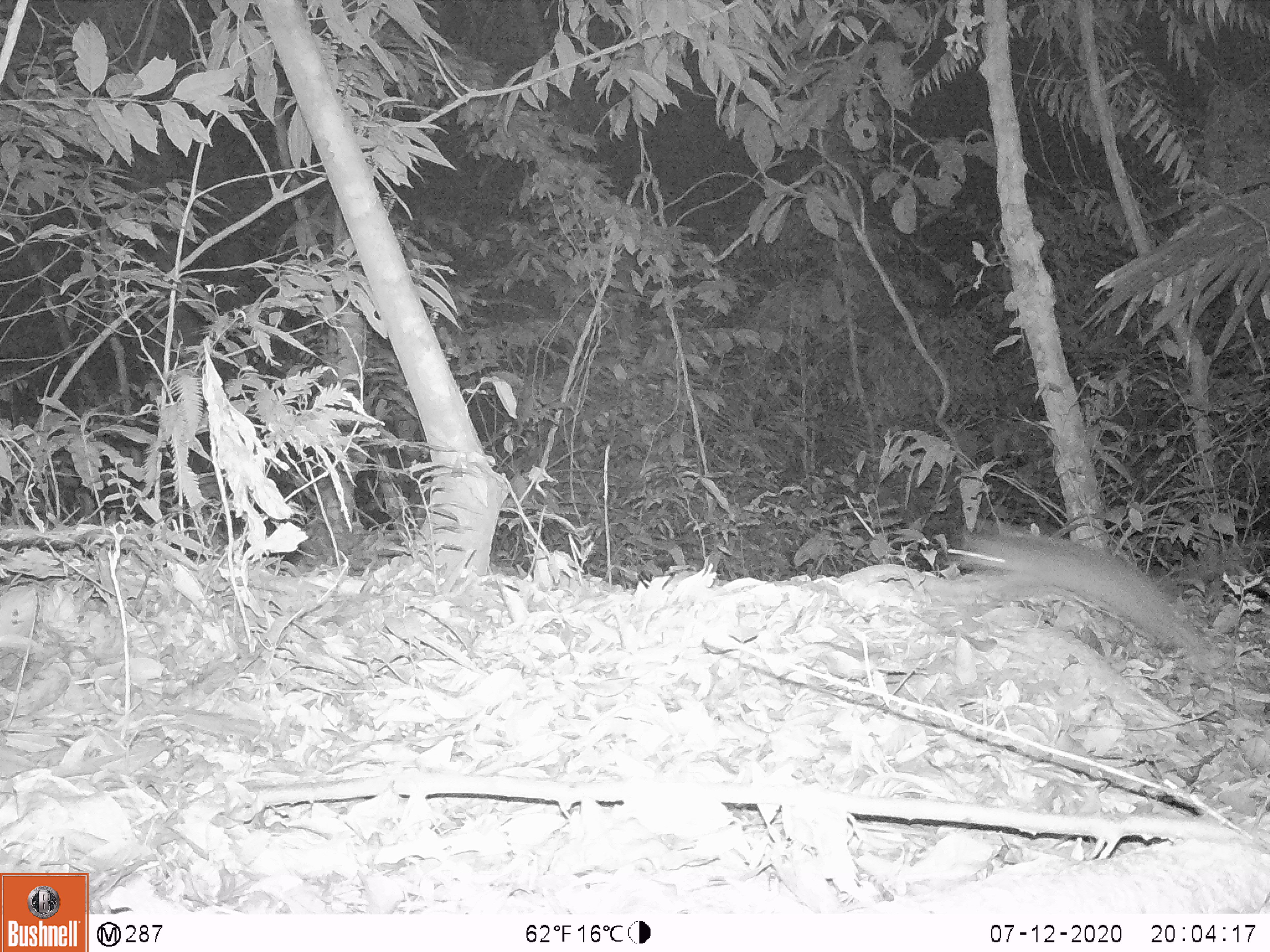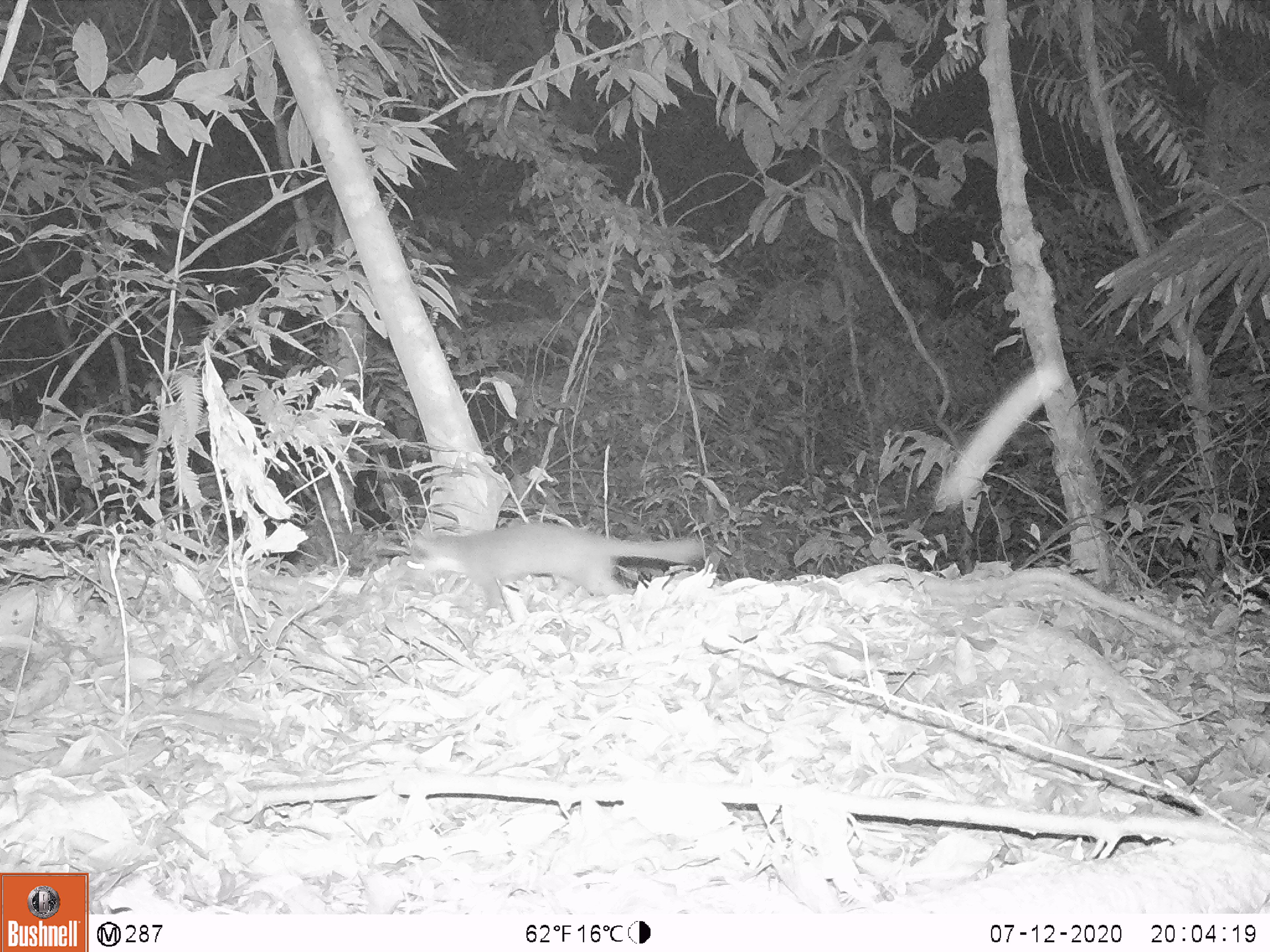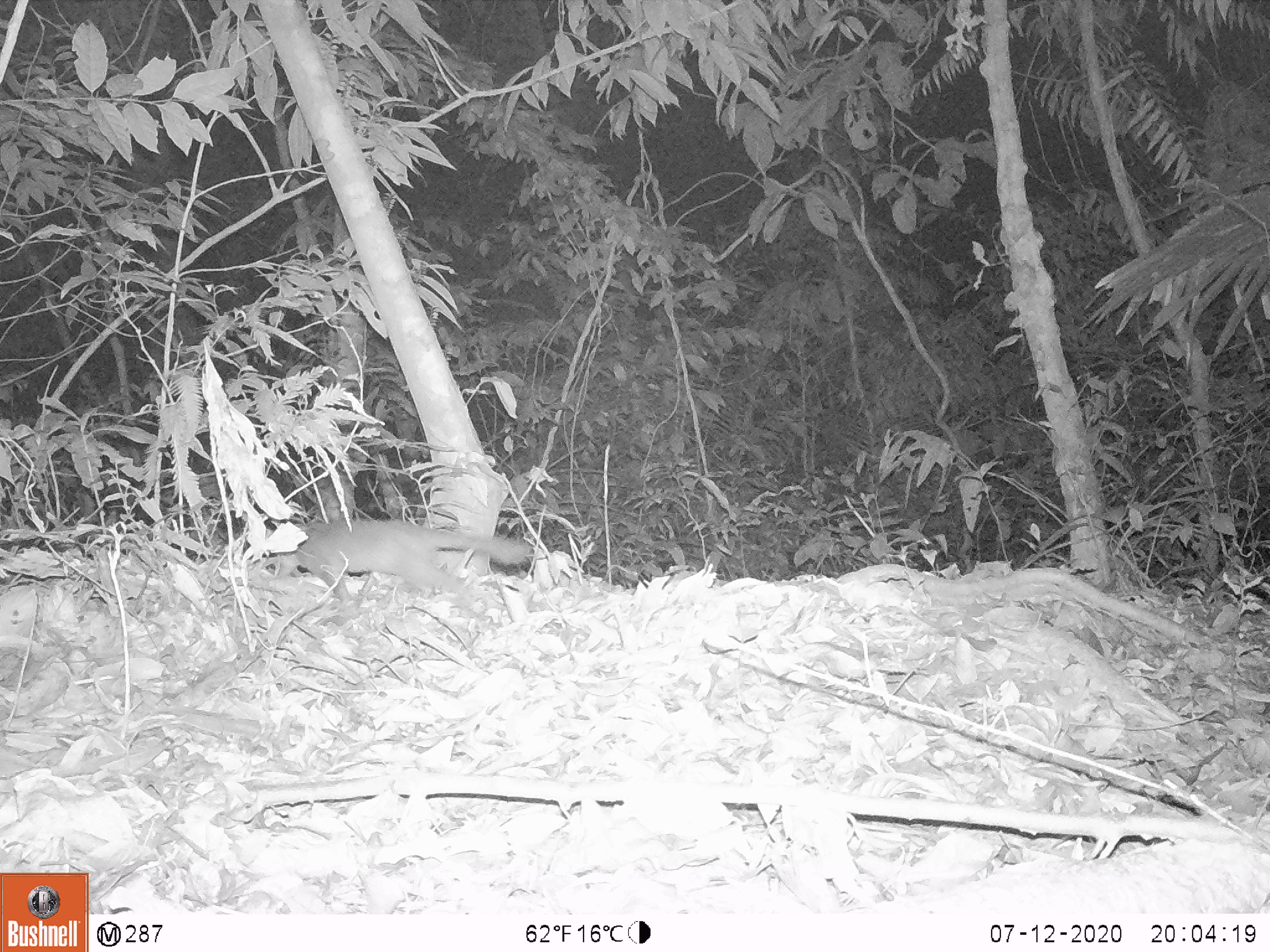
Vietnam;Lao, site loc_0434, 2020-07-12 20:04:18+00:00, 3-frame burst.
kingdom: Animalia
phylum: Chordata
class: Mammalia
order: Carnivora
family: Mustelidae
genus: Melogale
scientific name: Melogale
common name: ferret badger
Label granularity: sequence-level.